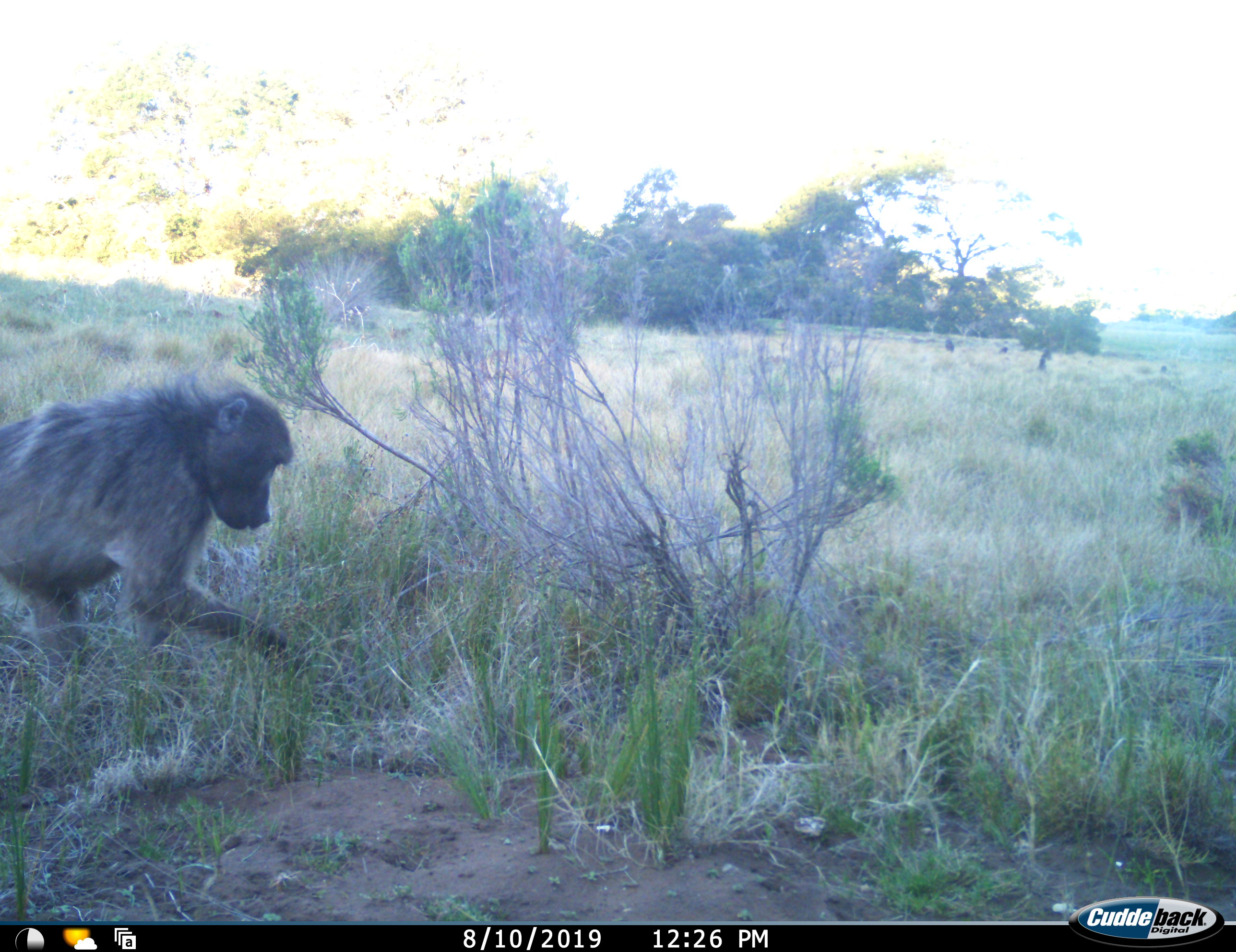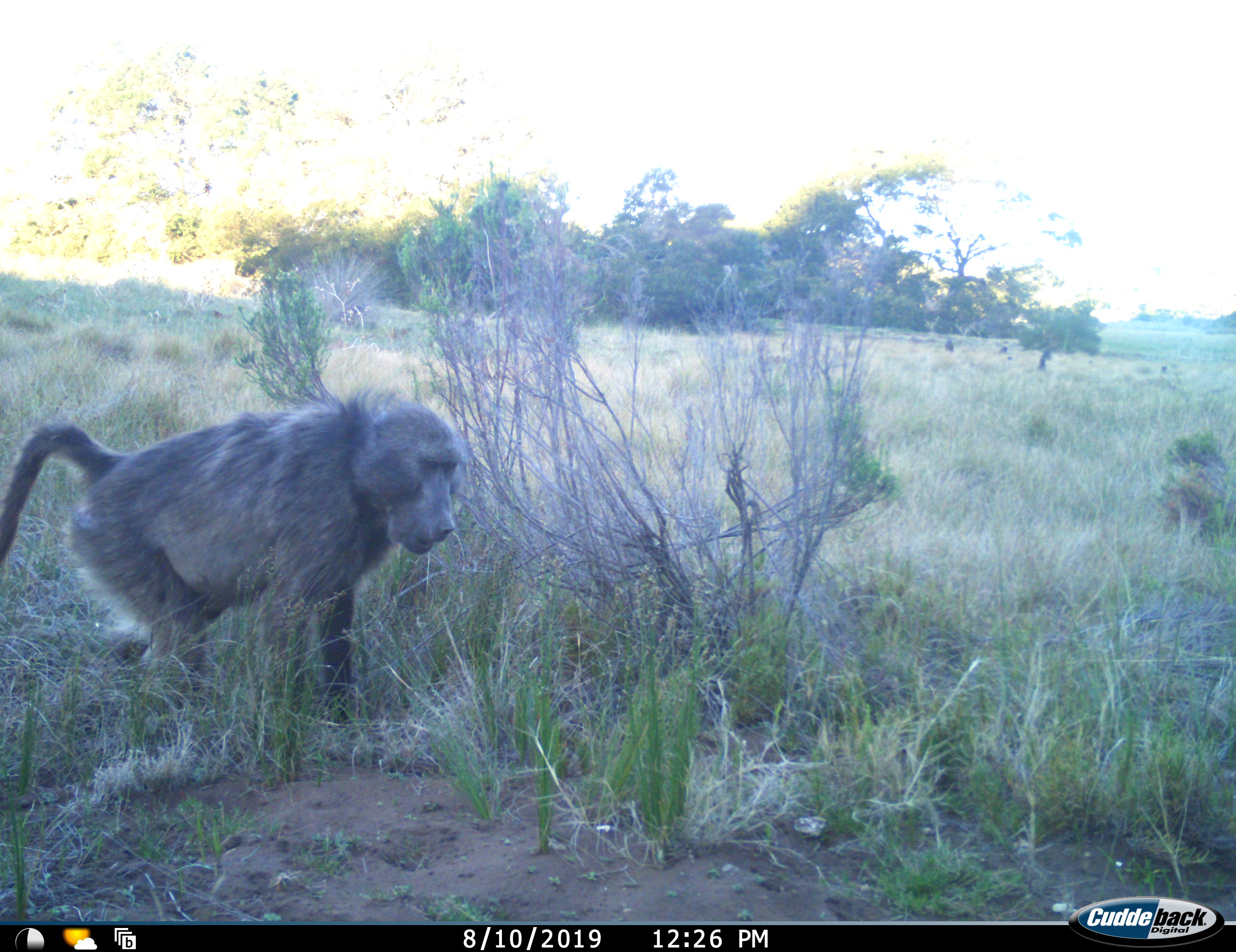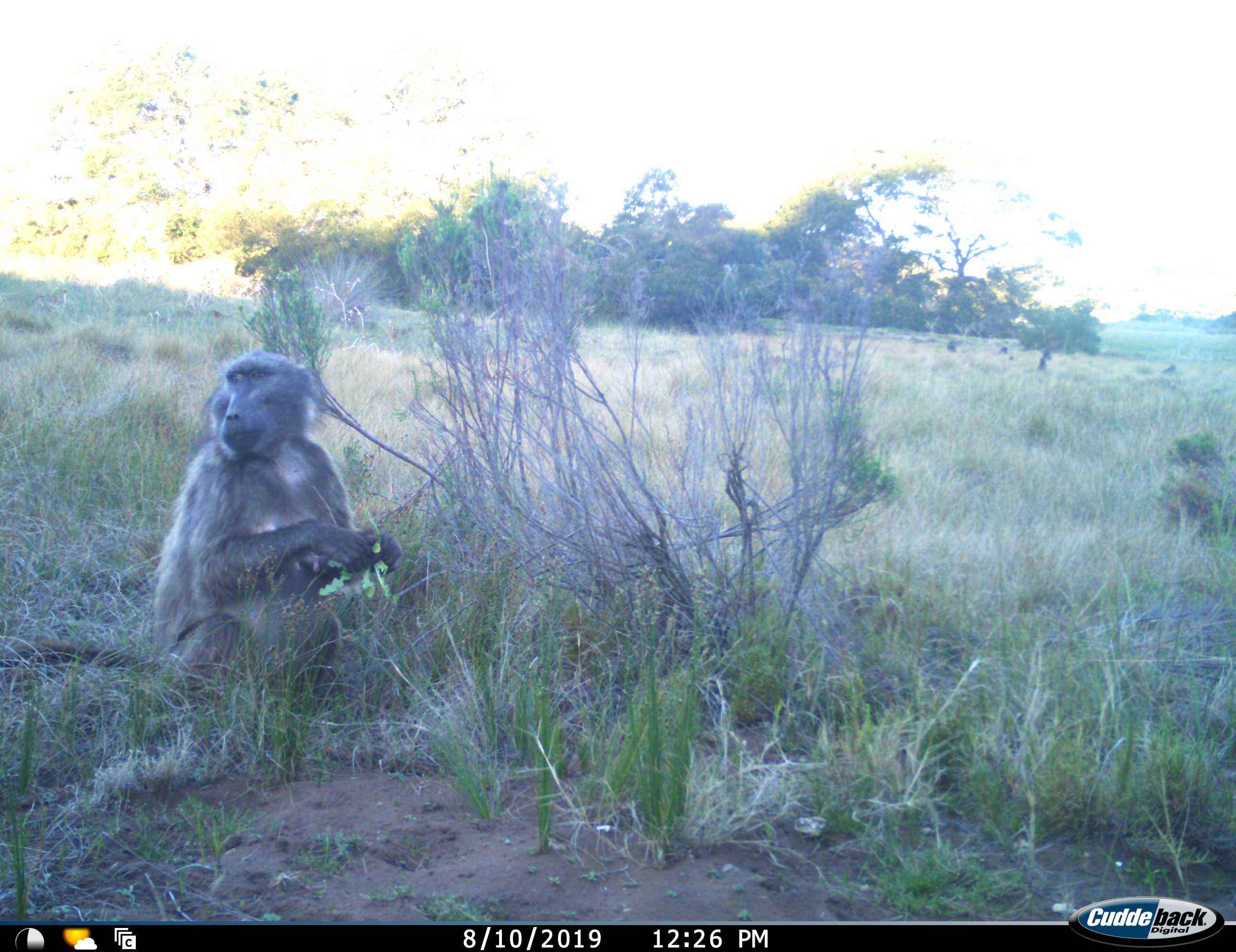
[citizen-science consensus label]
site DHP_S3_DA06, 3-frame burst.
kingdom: Animalia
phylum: Chordata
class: Mammalia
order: Primates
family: Cercopithecidae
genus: Papio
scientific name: Papio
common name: baboon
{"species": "baboon (Papio)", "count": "1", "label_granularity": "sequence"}